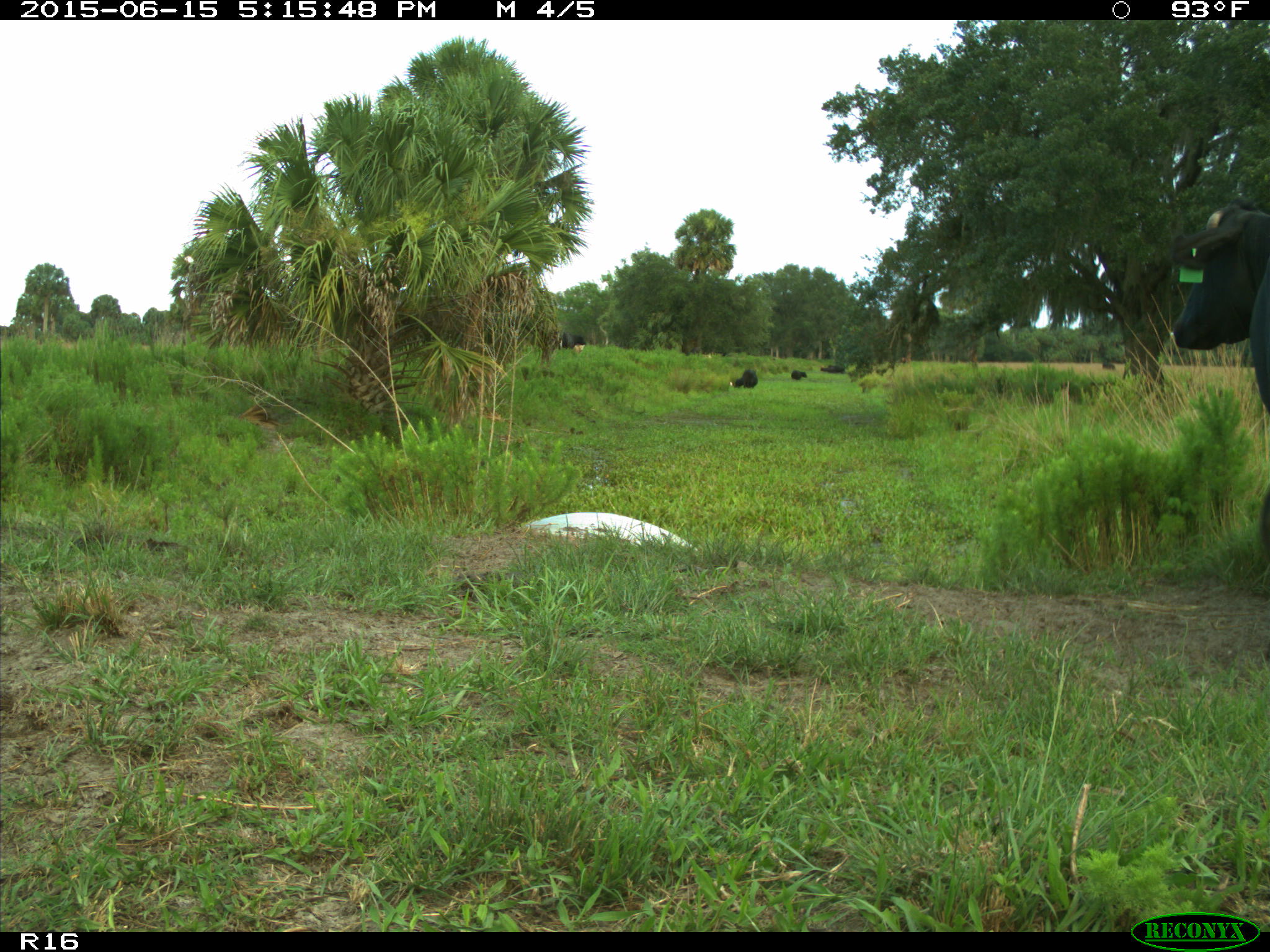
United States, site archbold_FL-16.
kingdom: Animalia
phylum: Chordata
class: Mammalia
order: Artiodactyla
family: Bovidae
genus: Bos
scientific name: Bos taurus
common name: domestic cow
Bos taurus (domestic cow).